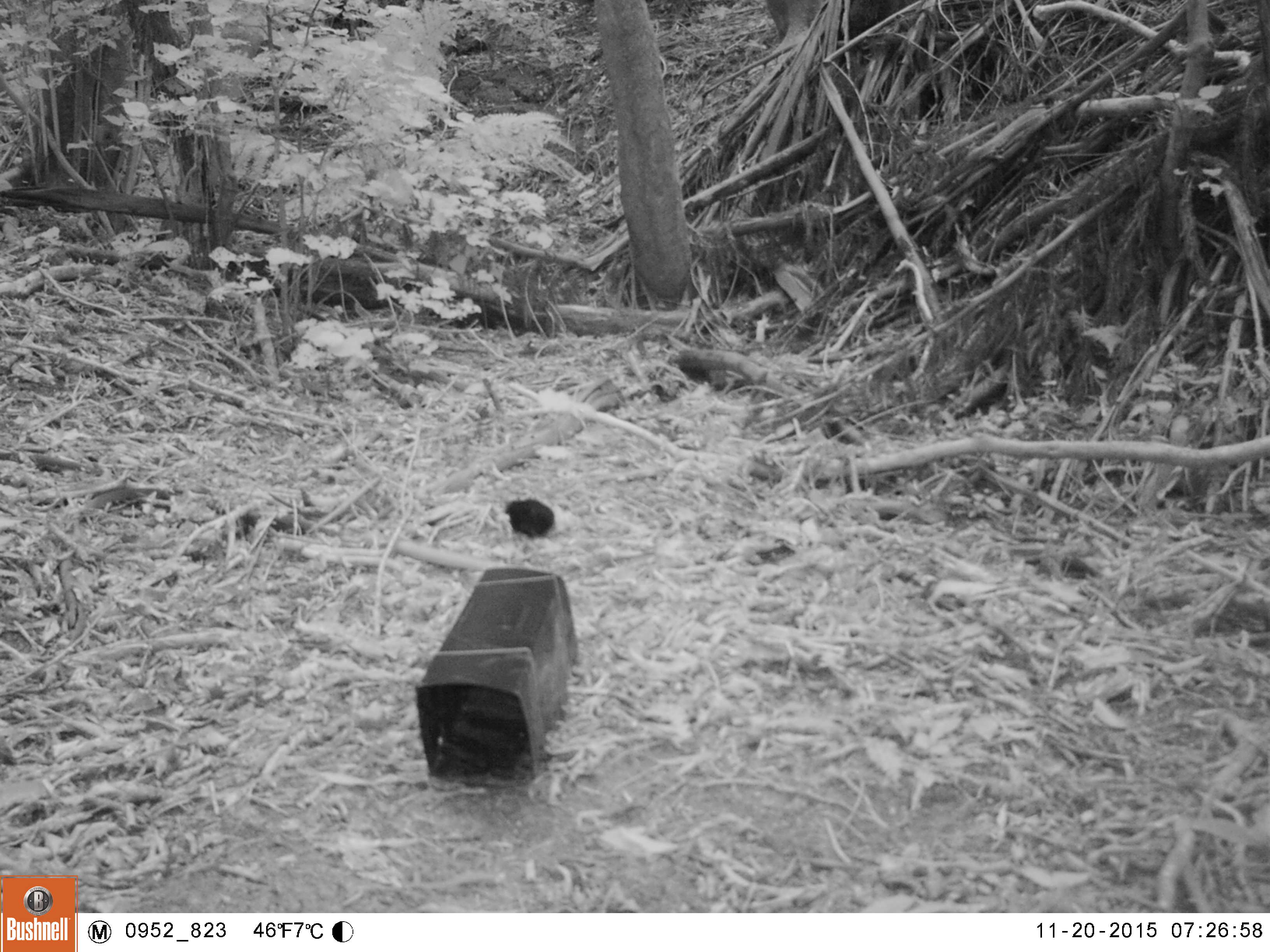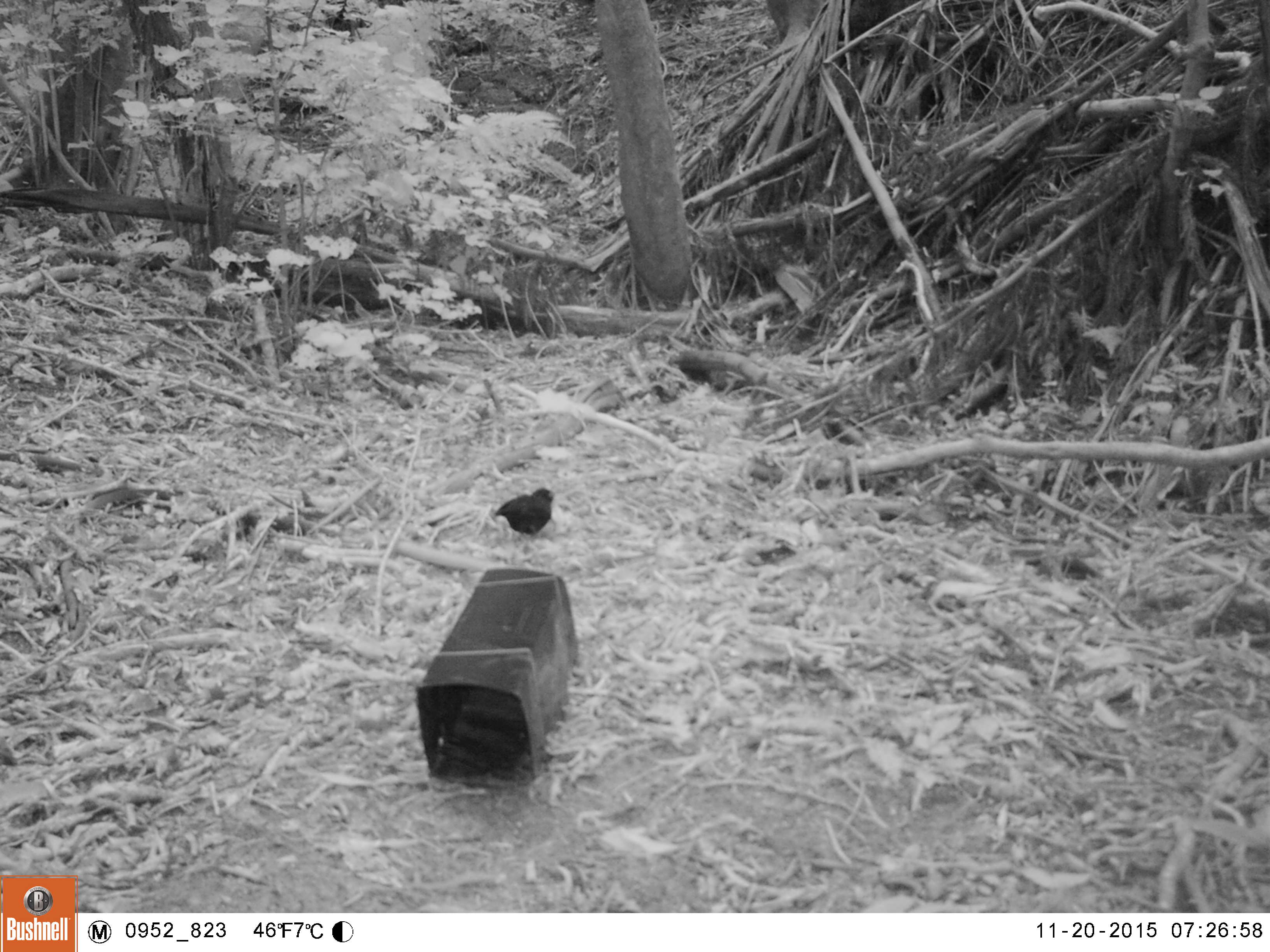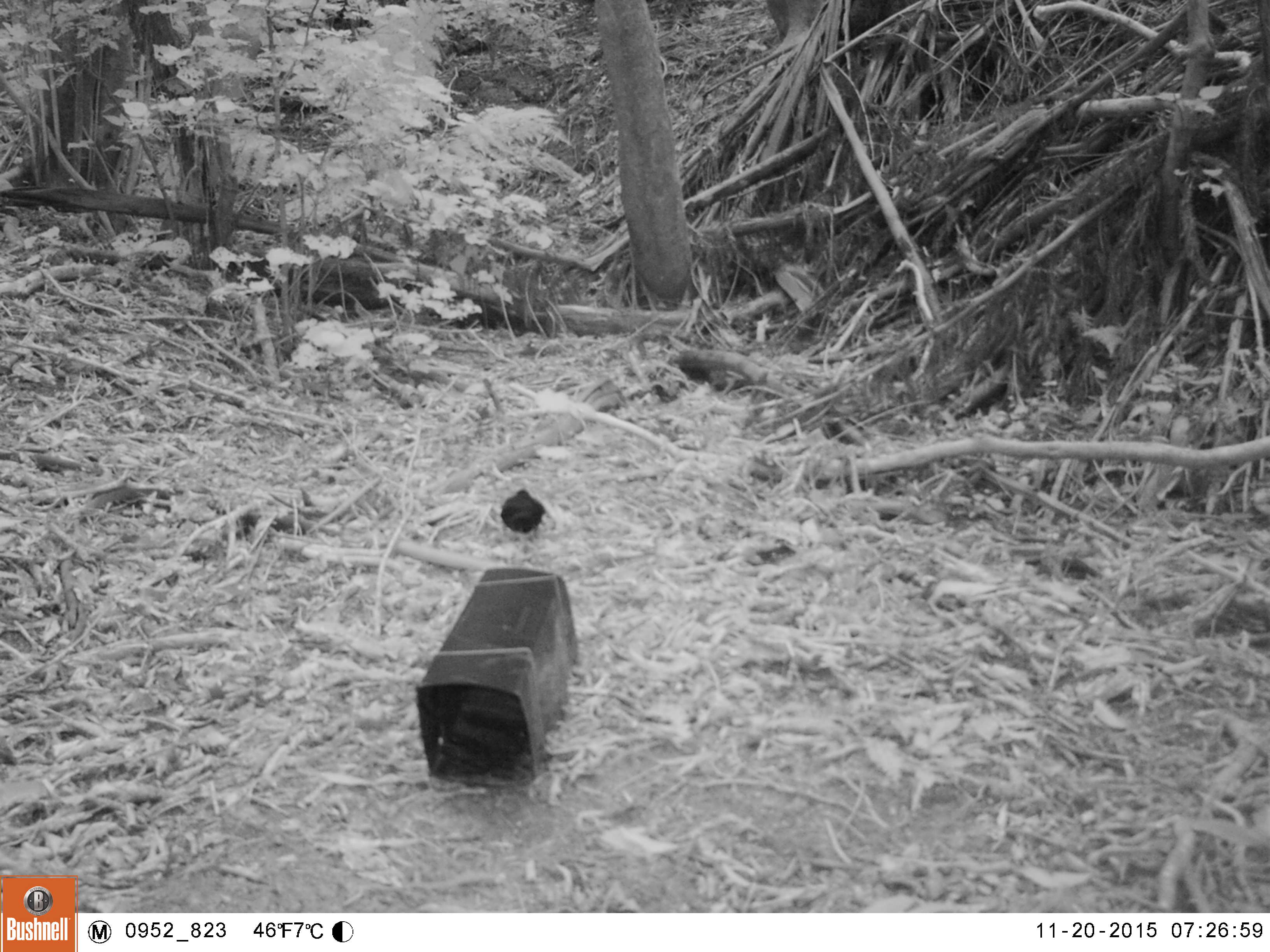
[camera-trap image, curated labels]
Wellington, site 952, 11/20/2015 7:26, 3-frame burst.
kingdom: Animalia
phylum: Chordata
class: Aves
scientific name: Aves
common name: bird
Bird (Aves).